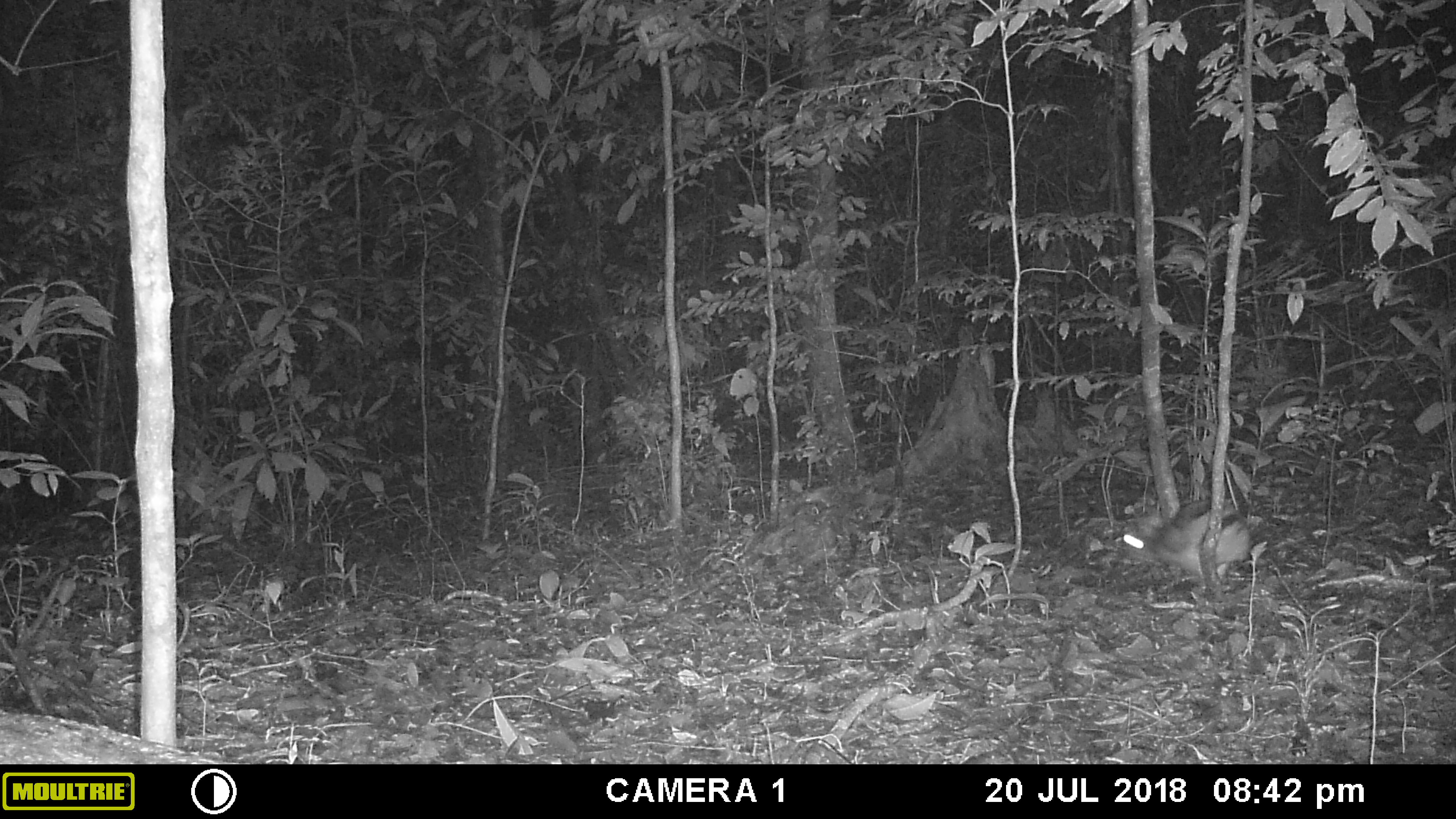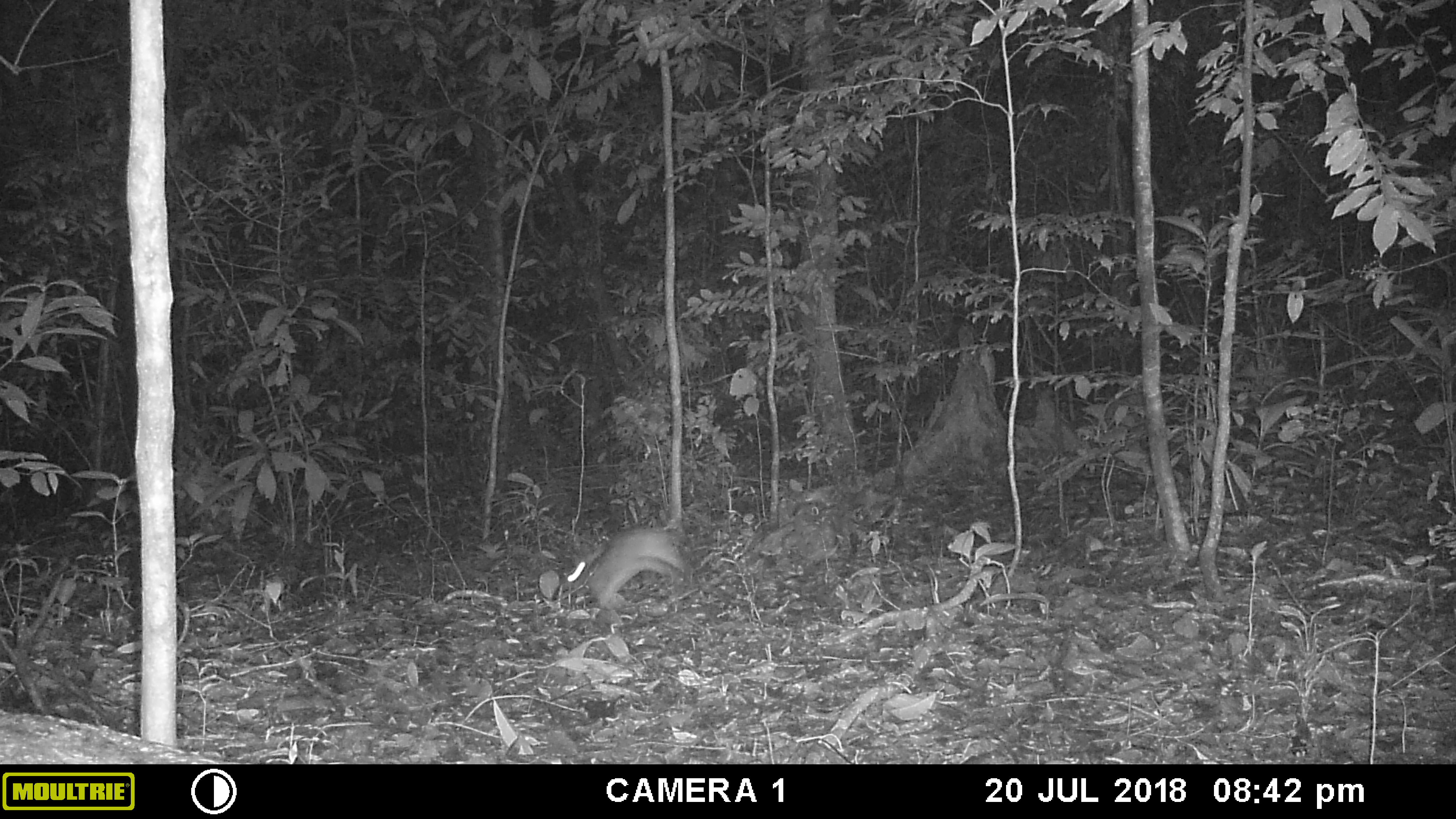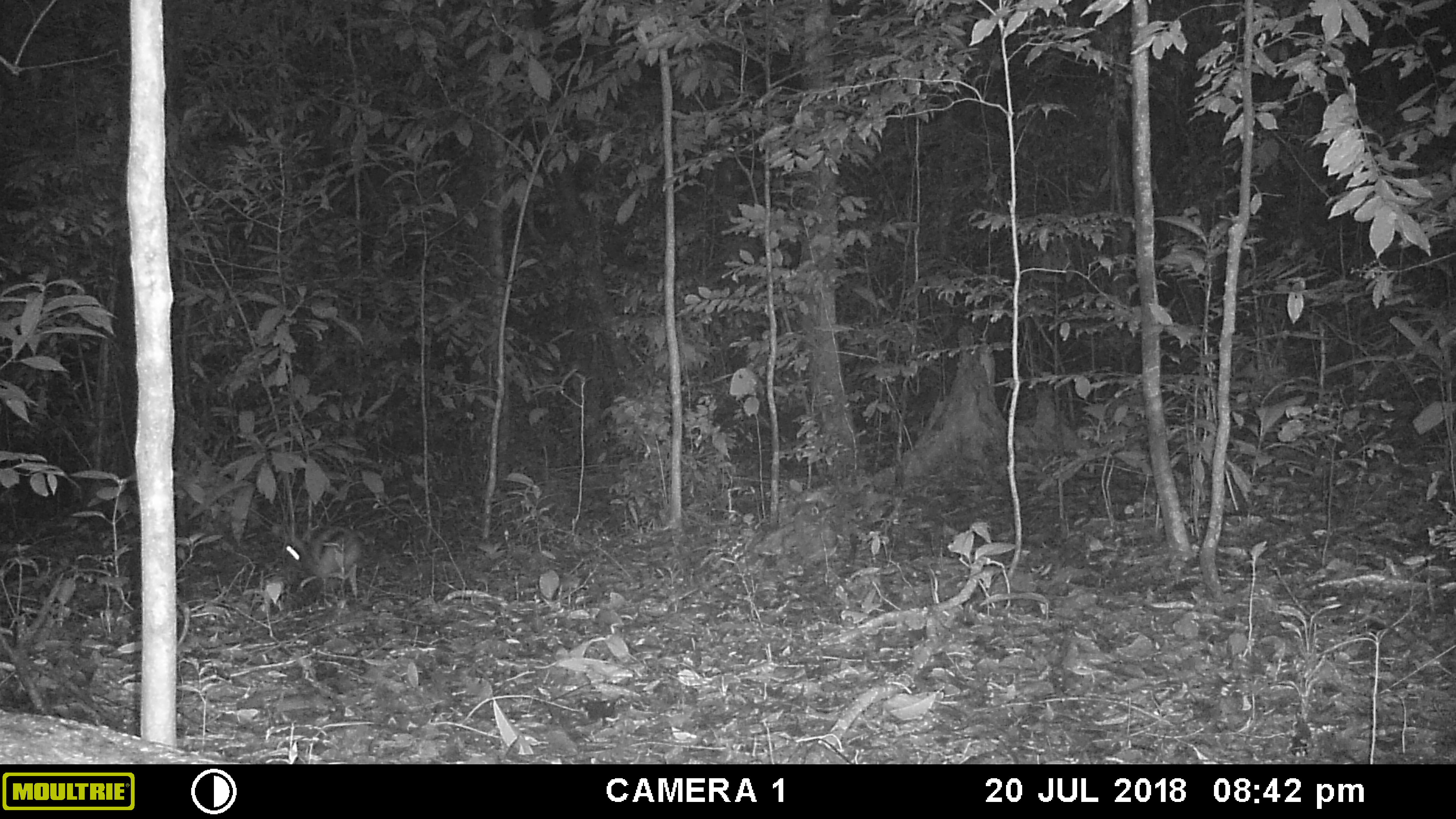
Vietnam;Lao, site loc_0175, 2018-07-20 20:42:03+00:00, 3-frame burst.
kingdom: Animalia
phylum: Chordata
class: Mammalia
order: Lagomorpha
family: Leporidae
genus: Nesolagus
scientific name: Nesolagus timminsi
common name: annamite striped rabbit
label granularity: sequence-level